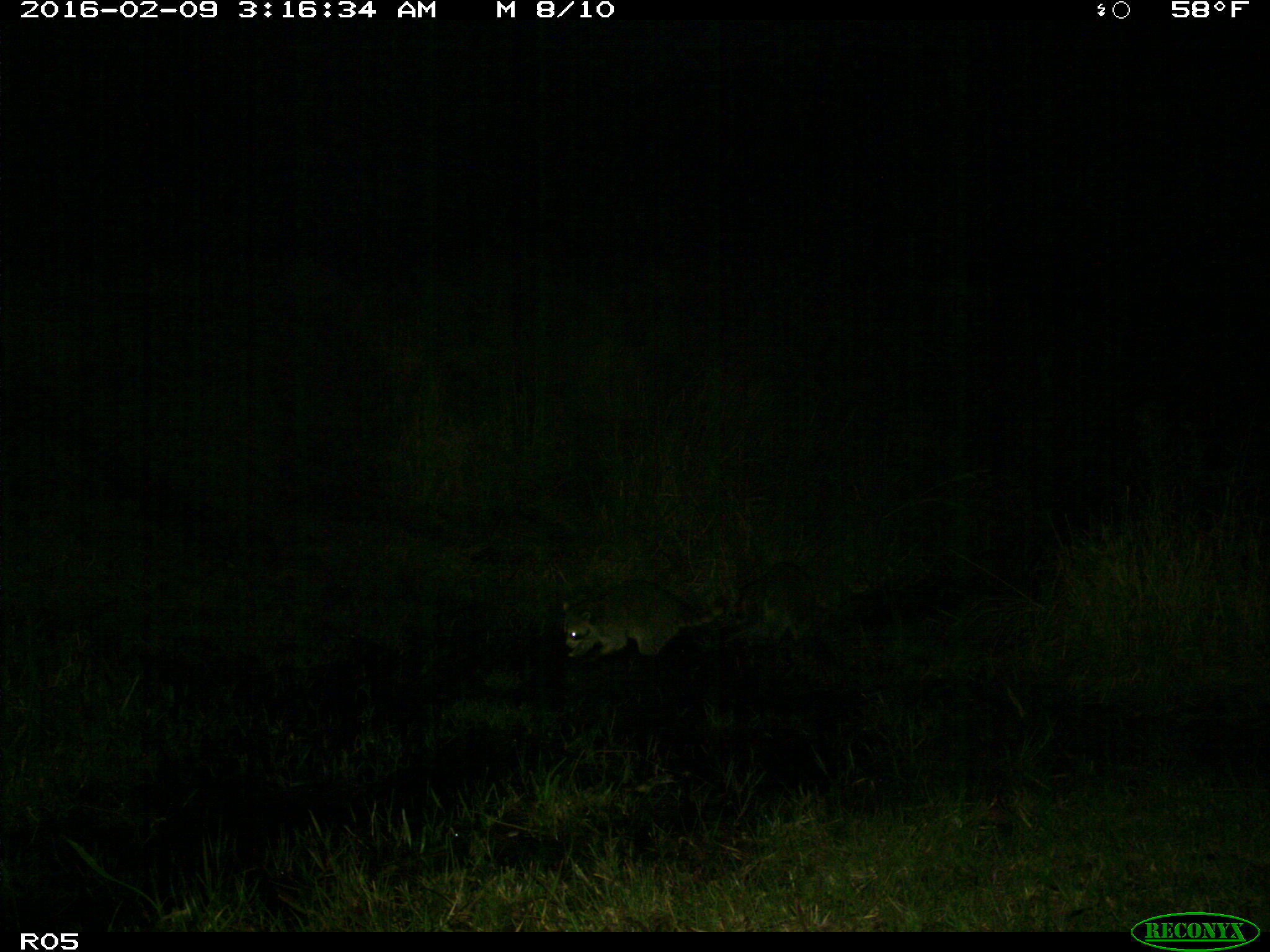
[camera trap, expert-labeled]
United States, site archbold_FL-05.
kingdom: Animalia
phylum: Chordata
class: Mammalia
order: Carnivora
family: Procyonidae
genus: Procyon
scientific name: Procyon lotor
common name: common raccoon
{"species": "Procyon lotor (common raccoon)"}